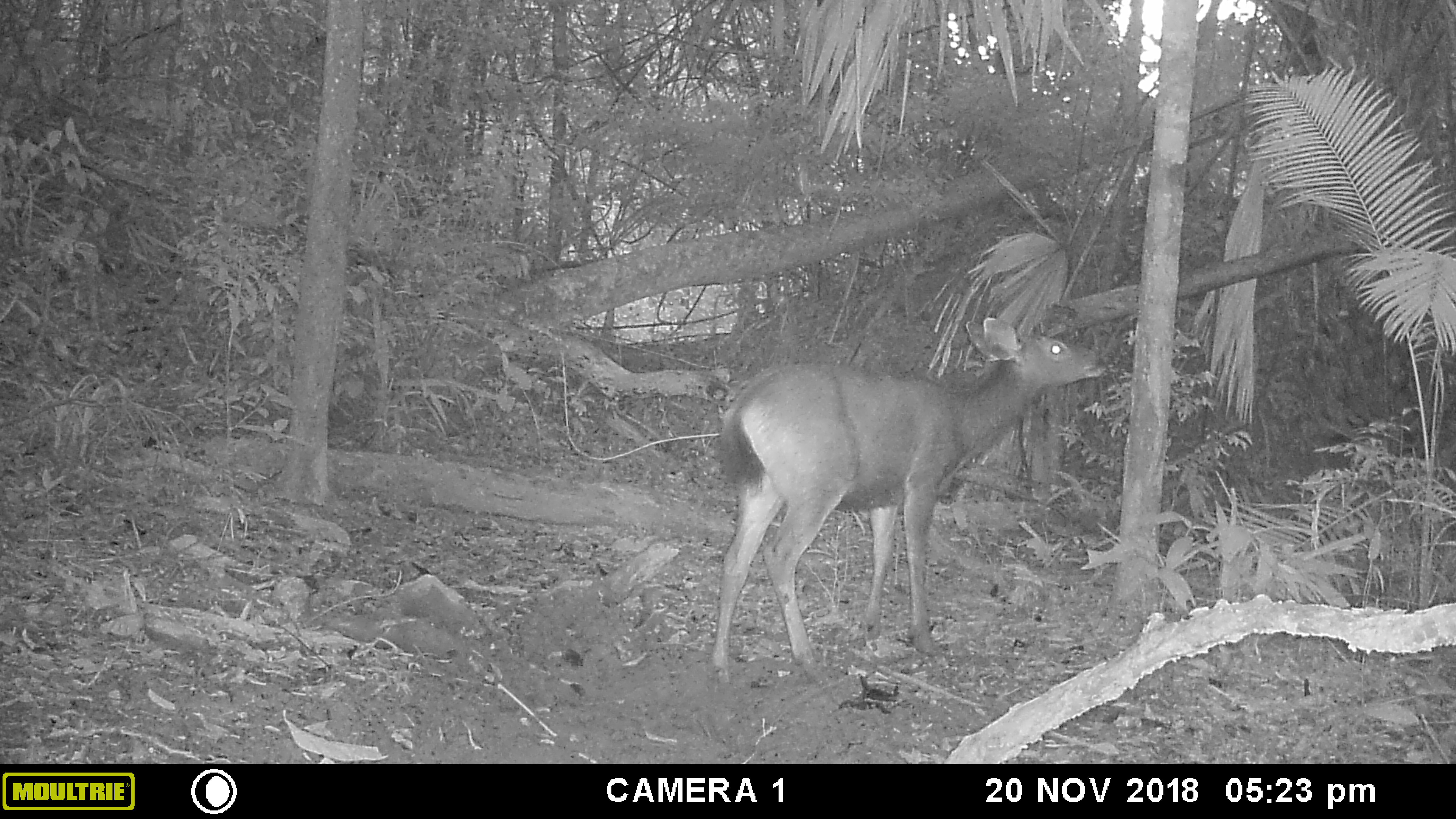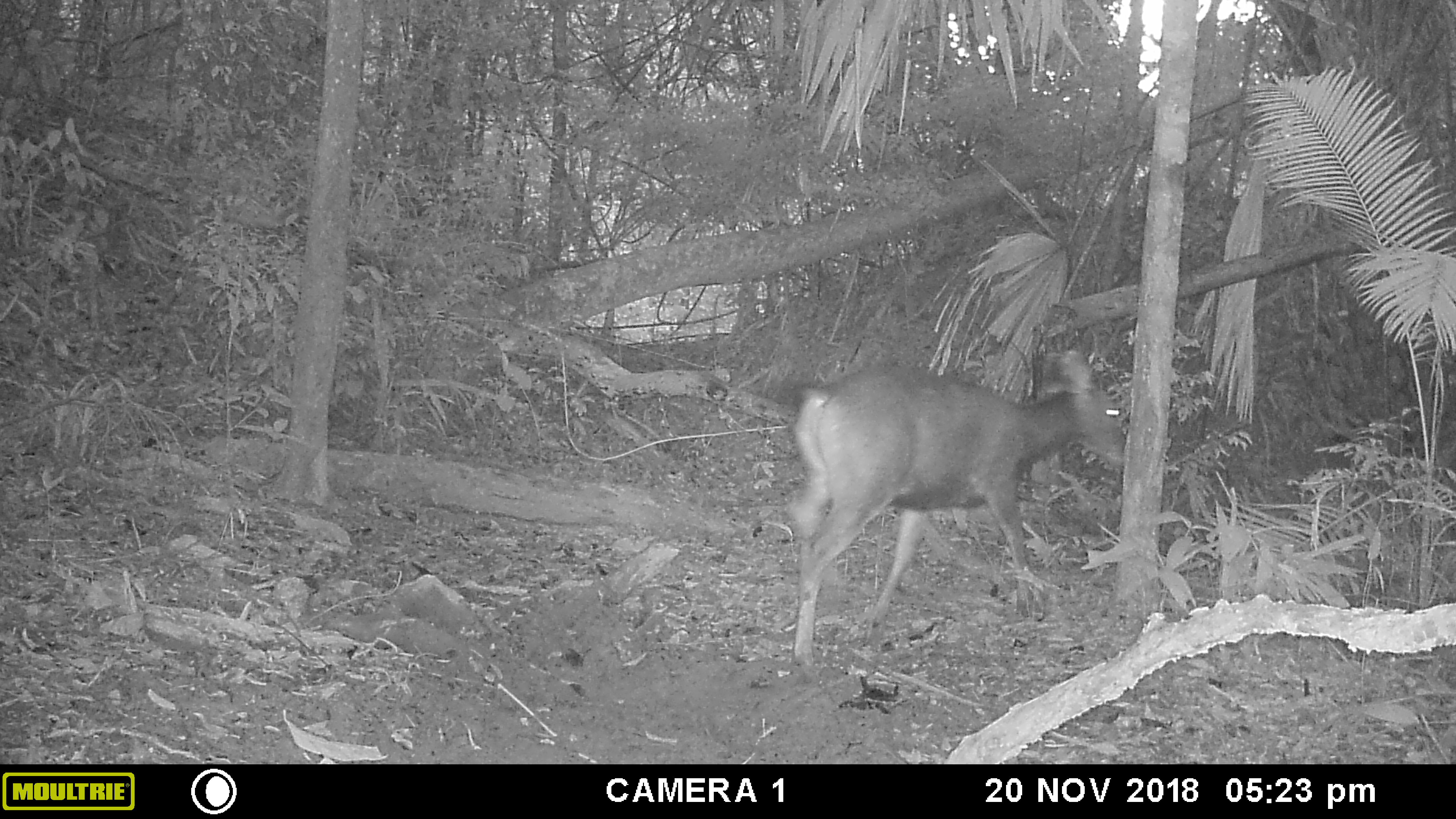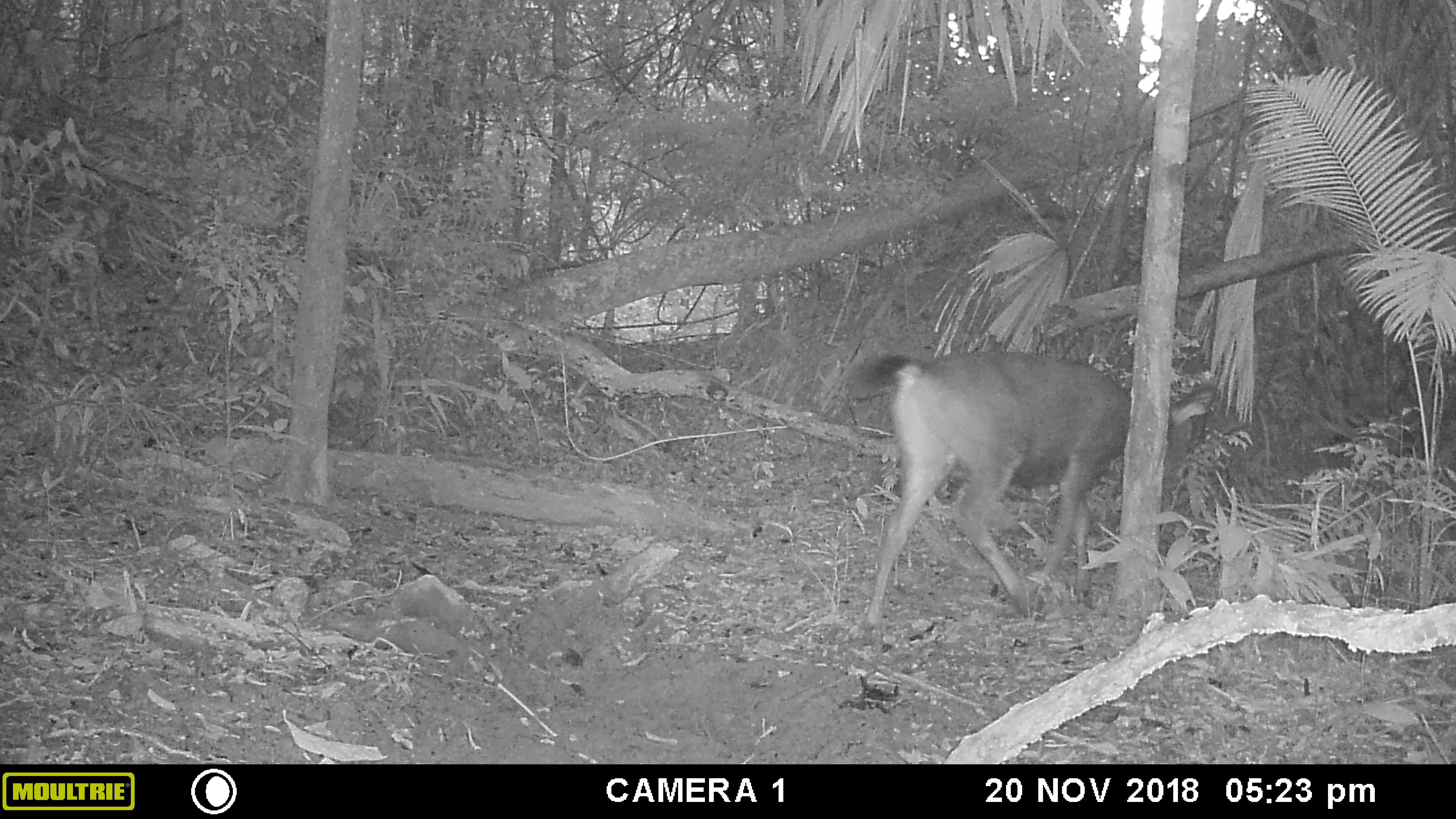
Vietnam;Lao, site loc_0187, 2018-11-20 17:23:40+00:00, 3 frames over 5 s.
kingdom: Animalia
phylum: Chordata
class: Mammalia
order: Artiodactyla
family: Cervidae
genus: Rusa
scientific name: Rusa unicolor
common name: sambar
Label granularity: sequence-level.